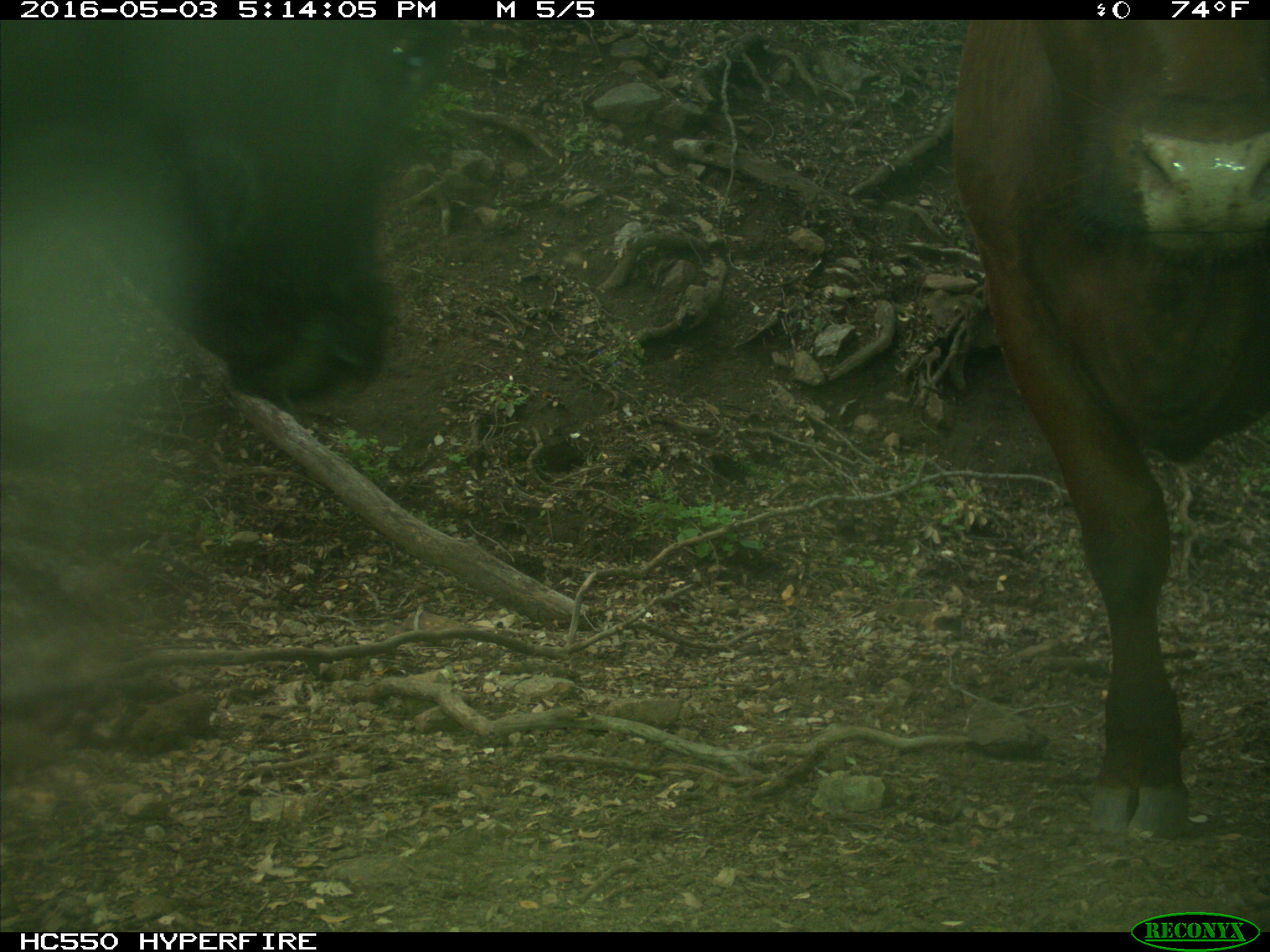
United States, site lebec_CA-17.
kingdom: Animalia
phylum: Chordata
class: Mammalia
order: Artiodactyla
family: Bovidae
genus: Bos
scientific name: Bos taurus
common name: domestic cow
Bos taurus (domestic cow).